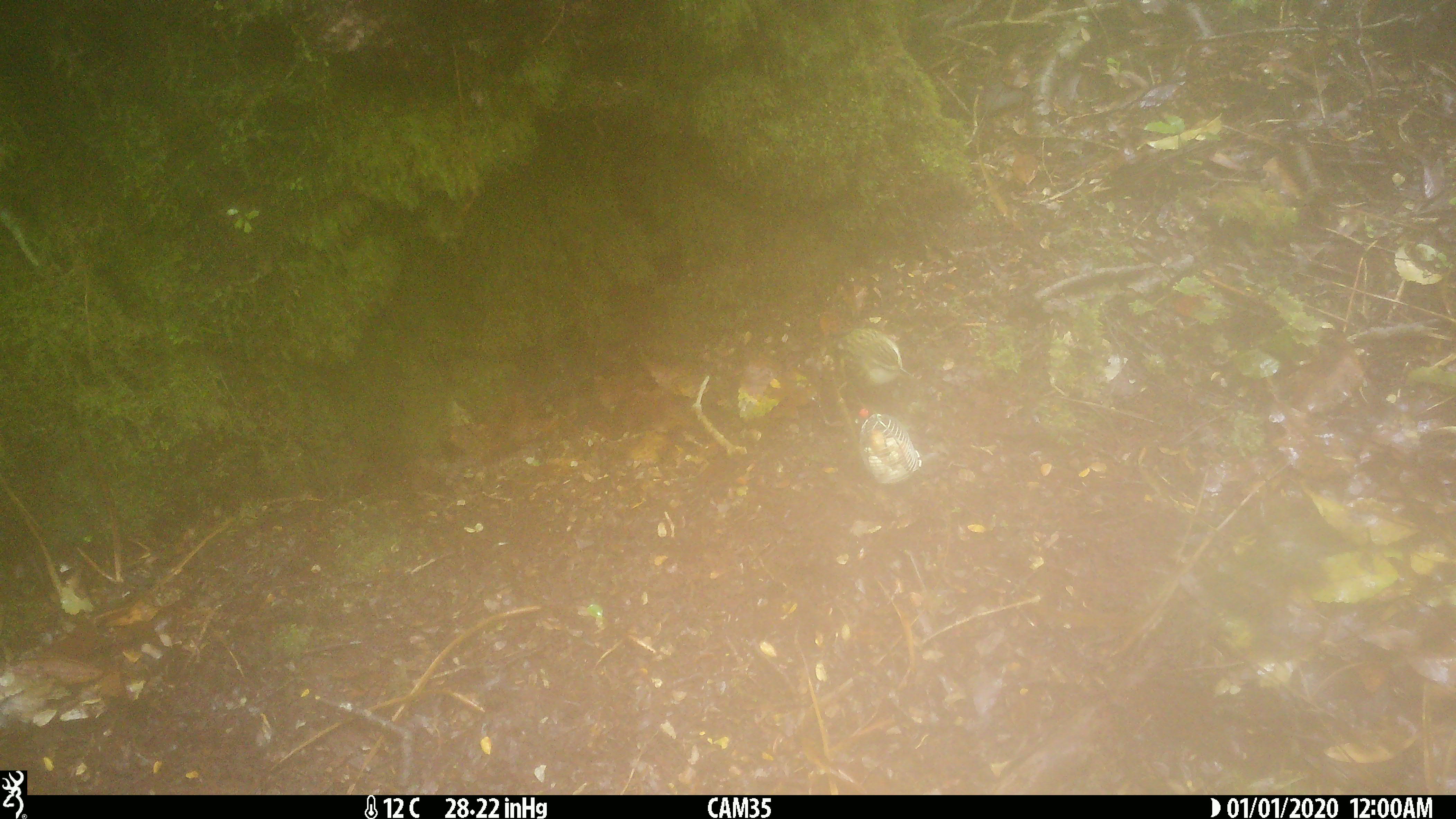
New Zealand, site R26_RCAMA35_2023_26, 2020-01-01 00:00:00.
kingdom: Animalia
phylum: Chordata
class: Aves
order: Passeriformes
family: Acanthisittidae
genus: Acanthisitta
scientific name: Acanthisitta chloris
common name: rifleman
Rifleman (Acanthisitta chloris).